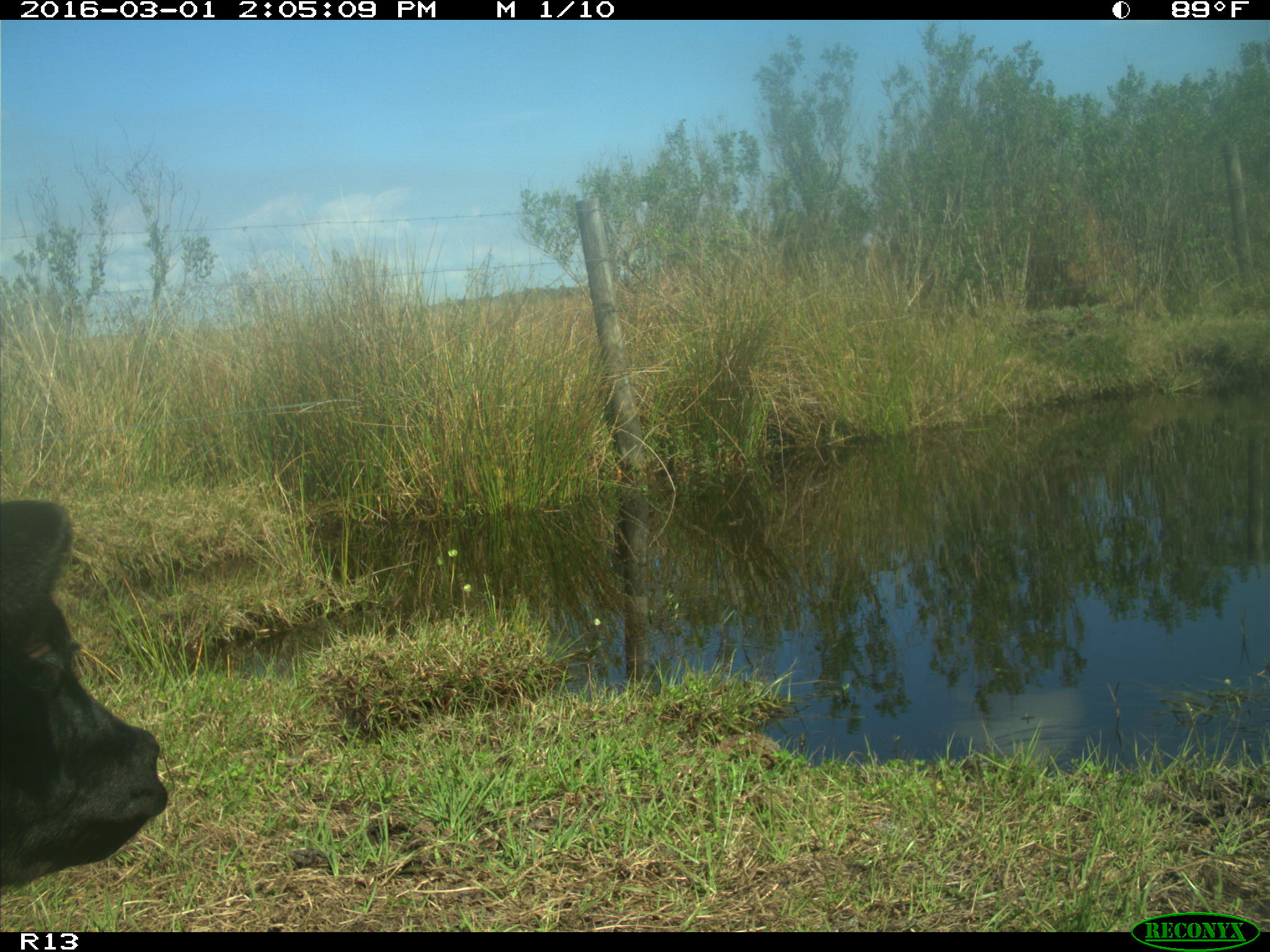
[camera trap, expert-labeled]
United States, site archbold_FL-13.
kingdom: Animalia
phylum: Chordata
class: Mammalia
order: Artiodactyla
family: Bovidae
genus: Bos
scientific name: Bos taurus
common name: domestic cow